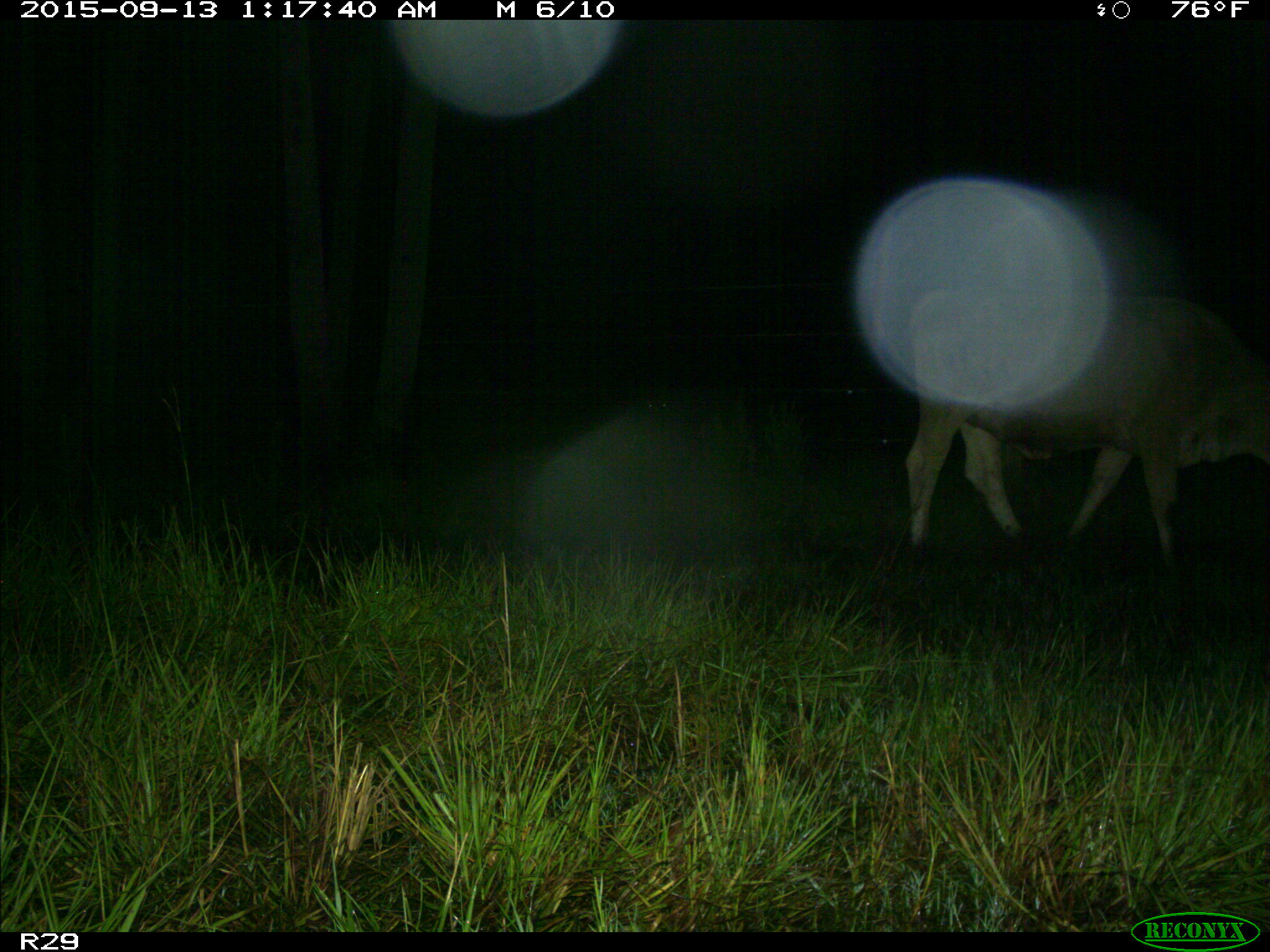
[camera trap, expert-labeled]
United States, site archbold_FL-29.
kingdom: Animalia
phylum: Chordata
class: Mammalia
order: Artiodactyla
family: Bovidae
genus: Bos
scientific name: Bos taurus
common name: domestic cow